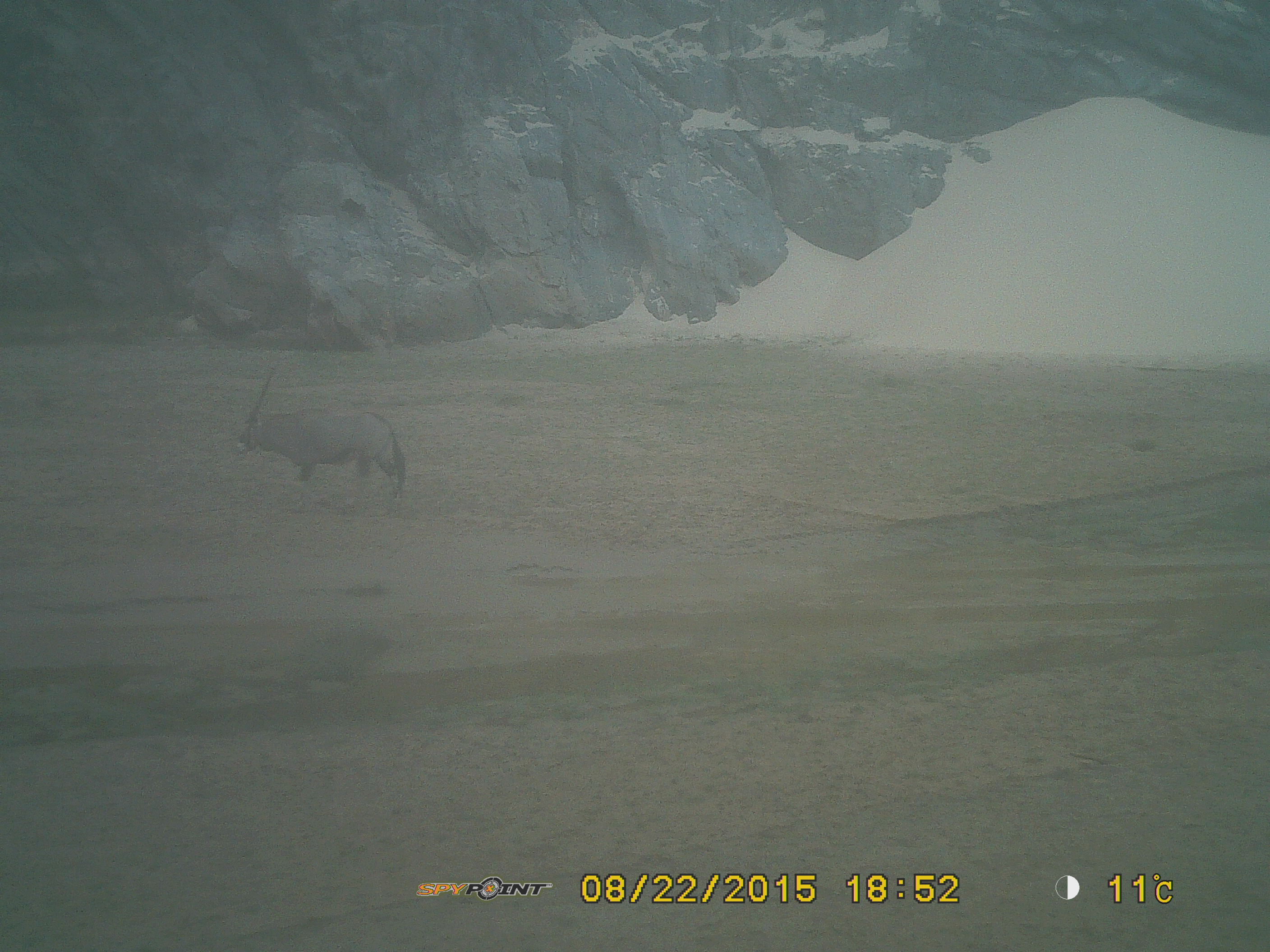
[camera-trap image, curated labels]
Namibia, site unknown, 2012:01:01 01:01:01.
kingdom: Animalia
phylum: Chordata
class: Mammalia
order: Artiodactyla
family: Bovidae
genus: Oryx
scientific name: Oryx gazella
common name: gemsbok